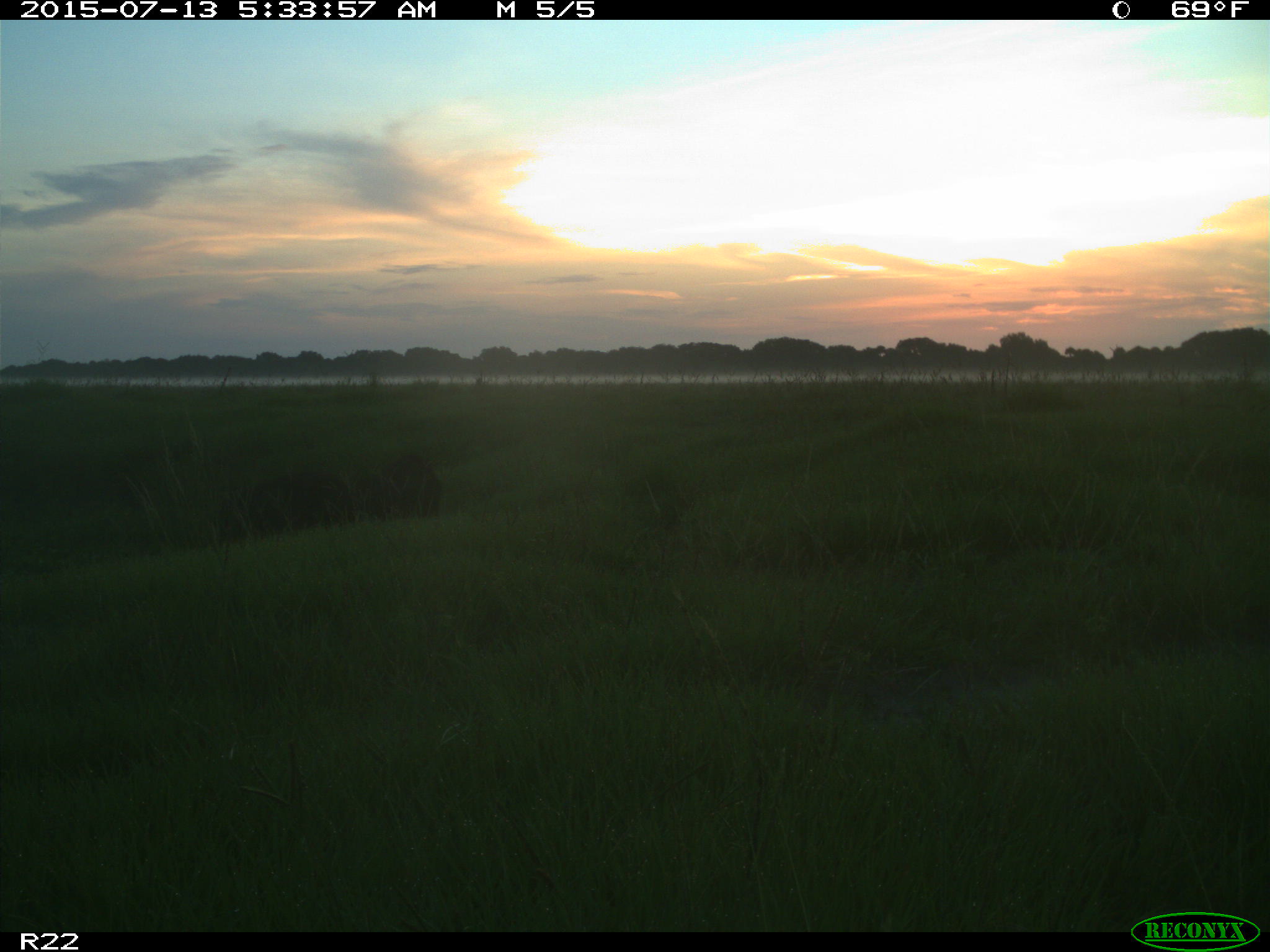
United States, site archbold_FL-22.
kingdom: Animalia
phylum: Chordata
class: Mammalia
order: Artiodactyla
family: Bovidae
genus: Bos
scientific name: Bos taurus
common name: domestic cow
Bos taurus (domestic cow).